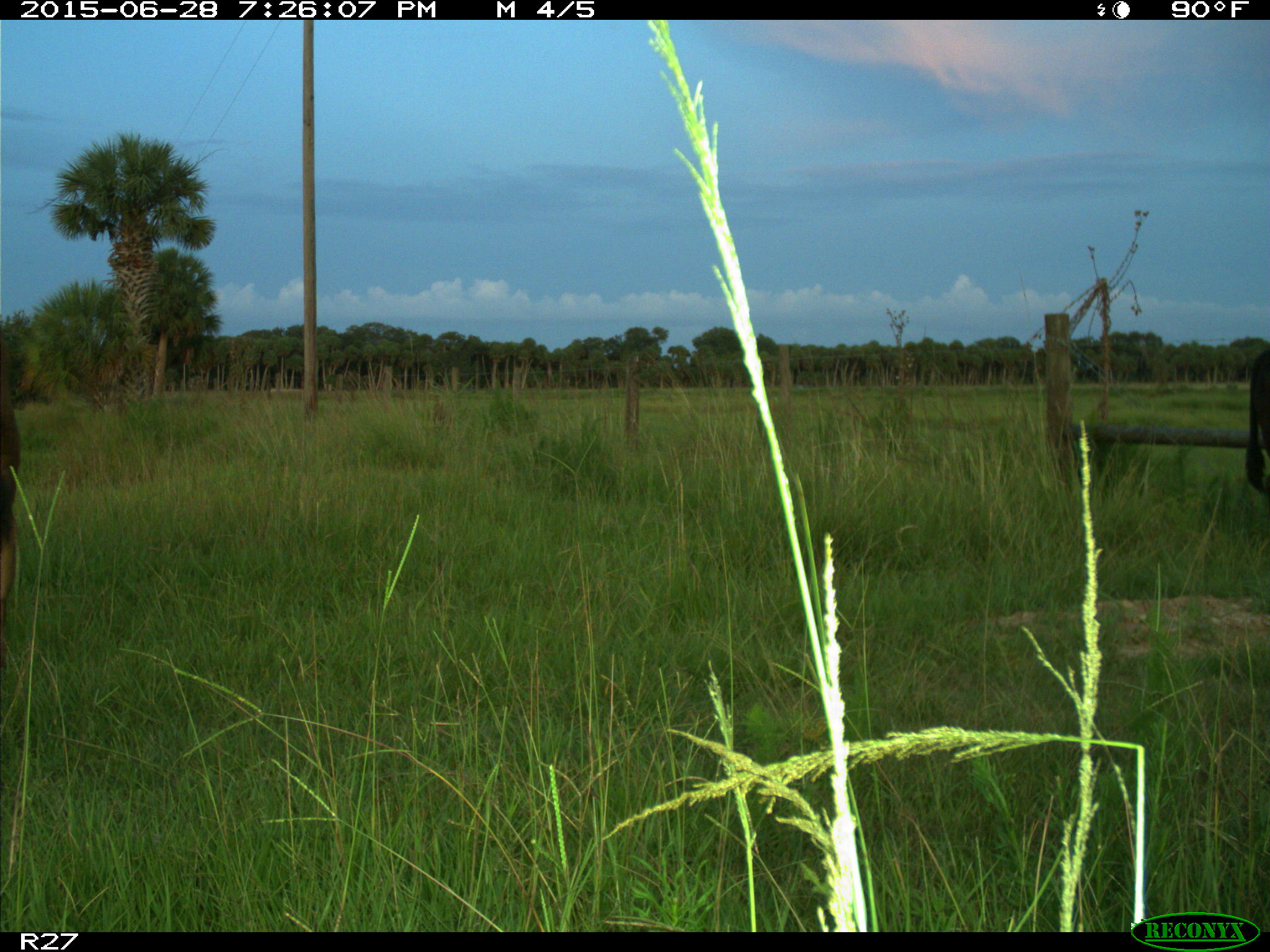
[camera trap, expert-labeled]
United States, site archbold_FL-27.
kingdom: Animalia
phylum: Chordata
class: Mammalia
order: Artiodactyla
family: Bovidae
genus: Bos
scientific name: Bos taurus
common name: domestic cow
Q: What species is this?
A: Bos taurus (domestic cow).